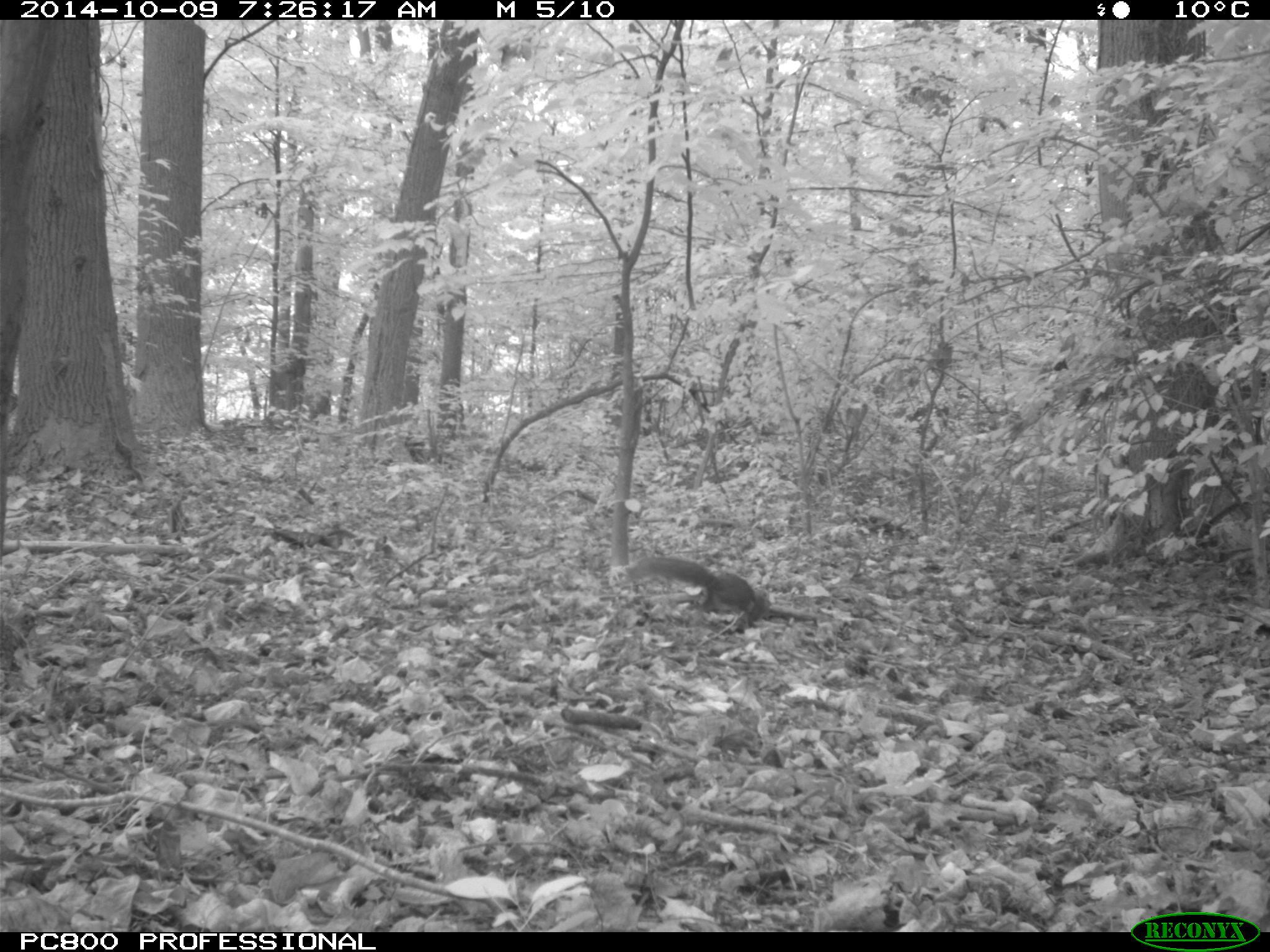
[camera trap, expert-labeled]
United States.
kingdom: Animalia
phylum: Chordata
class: Mammalia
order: Rodentia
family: Sciuridae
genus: Sciurus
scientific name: Sciurus carolinensis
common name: eastern gray squirrel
Eastern Gray Squirrel (Sciurus carolinensis).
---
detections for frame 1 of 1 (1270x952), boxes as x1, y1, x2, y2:
Eastern Gray Squirrel: 615, 540, 770, 628